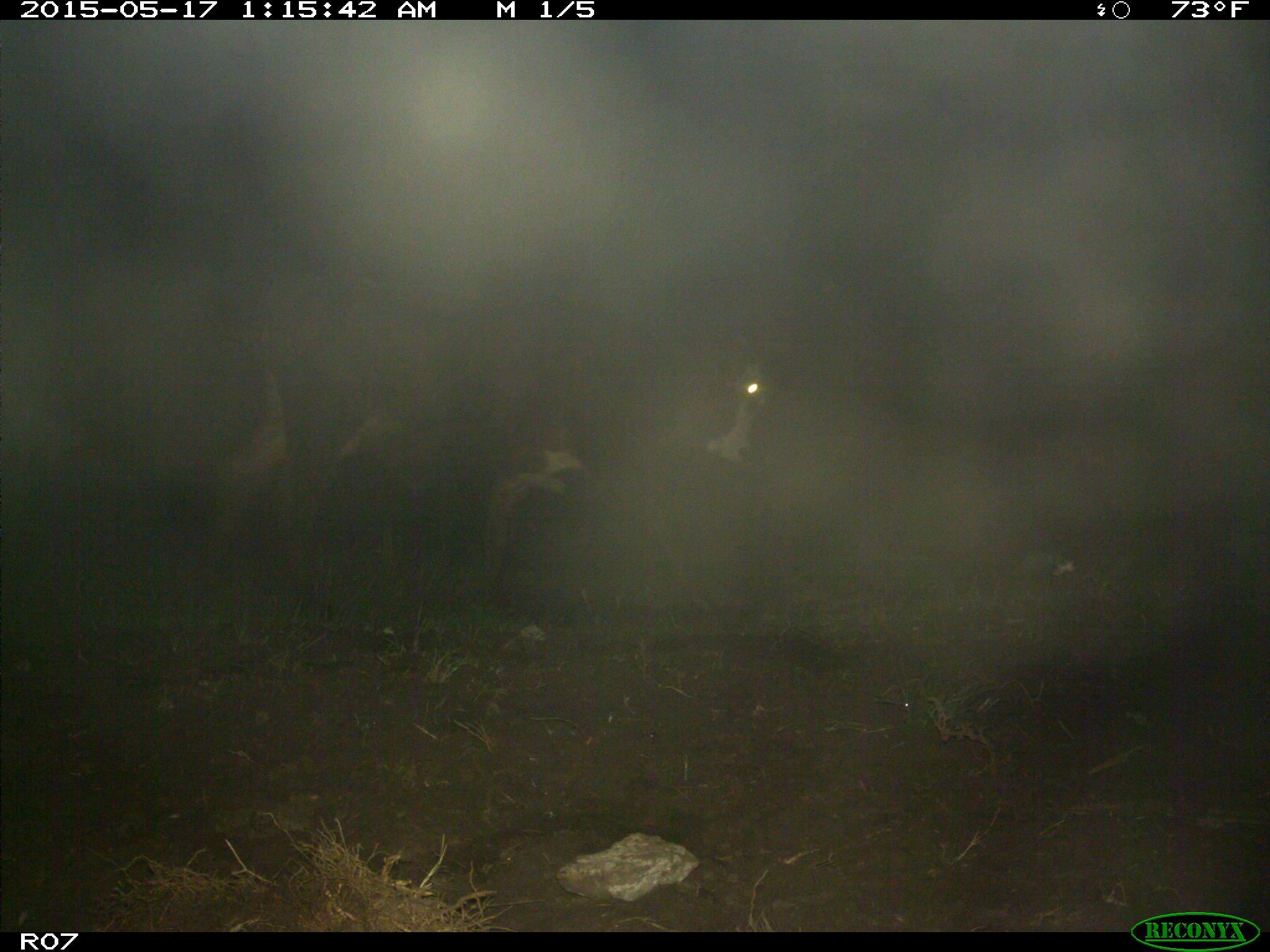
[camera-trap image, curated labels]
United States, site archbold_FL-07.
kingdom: Animalia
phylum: Chordata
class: Mammalia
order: Artiodactyla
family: Bovidae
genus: Bos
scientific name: Bos taurus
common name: domestic cow